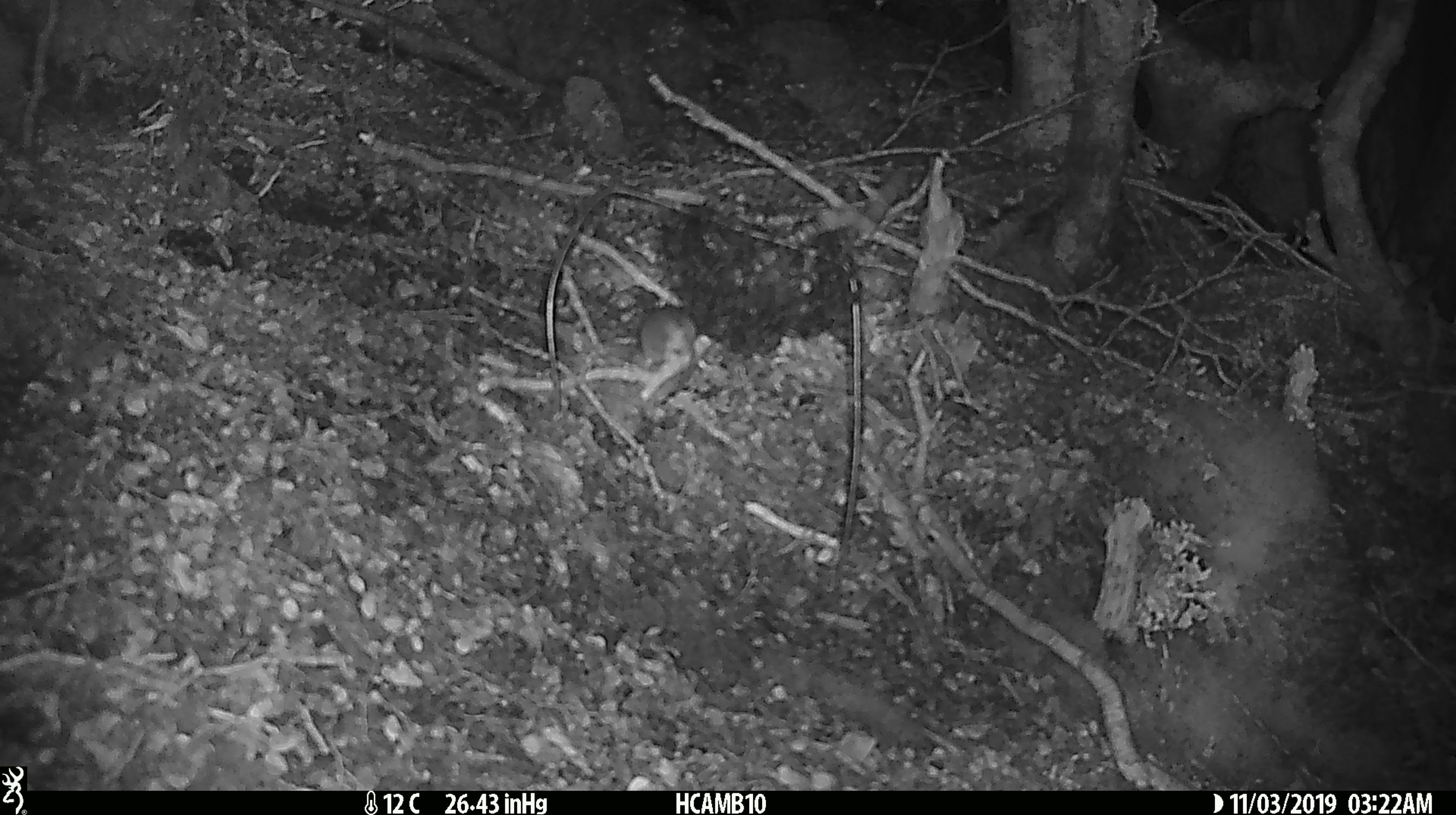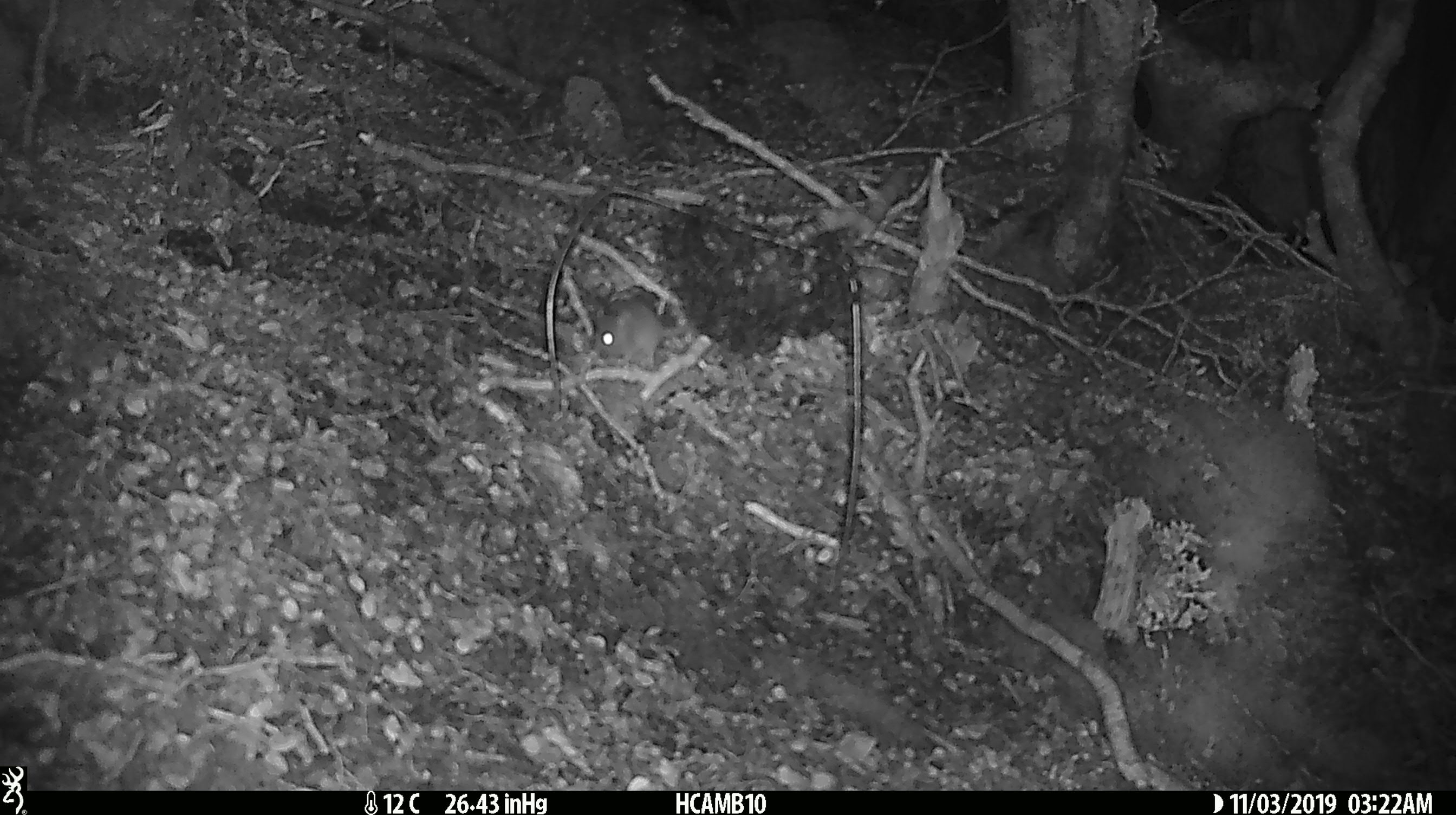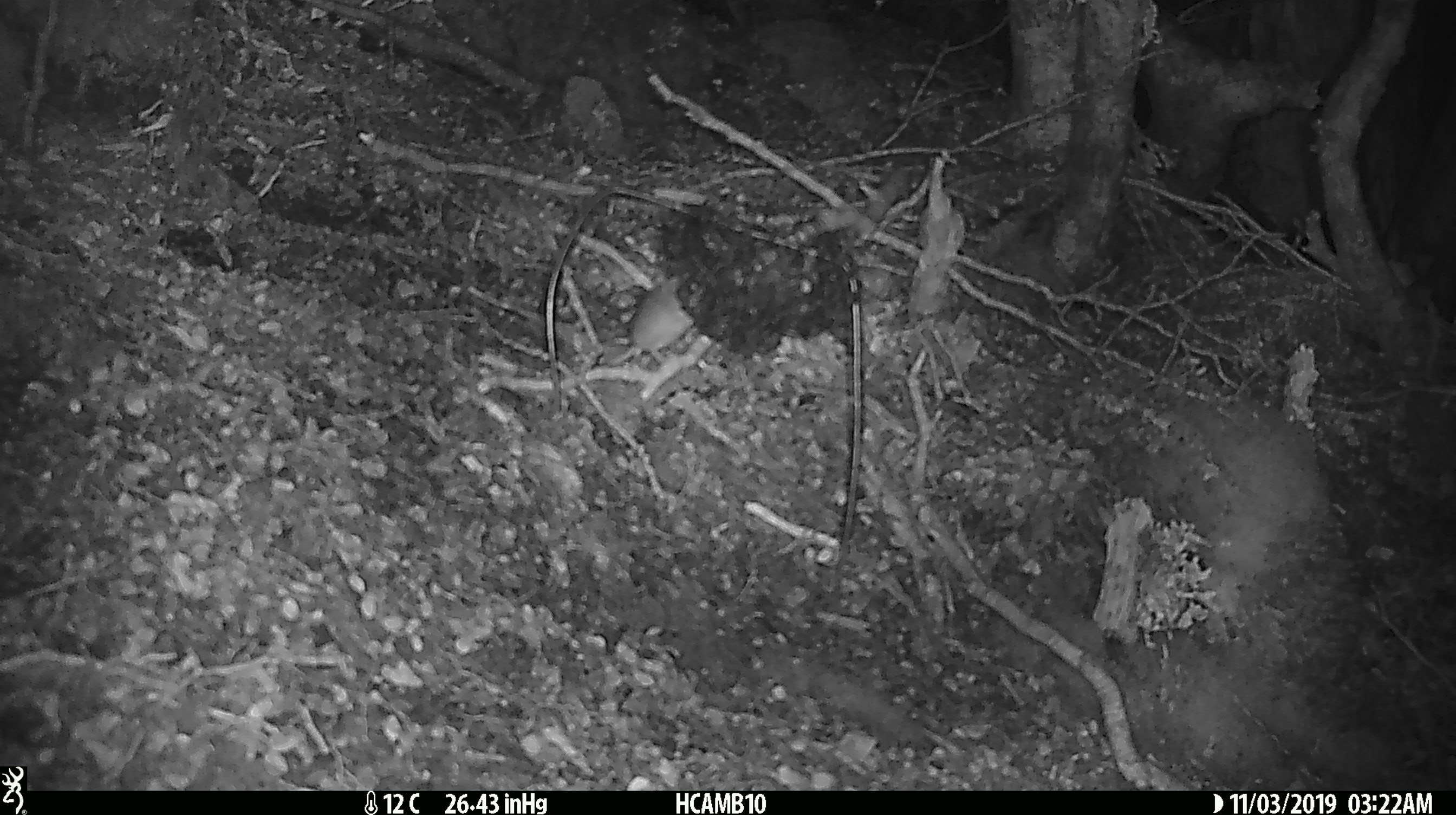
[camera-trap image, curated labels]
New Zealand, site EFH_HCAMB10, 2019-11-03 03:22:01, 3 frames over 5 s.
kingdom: Animalia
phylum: Chordata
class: Mammalia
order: Rodentia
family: Muridae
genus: Mus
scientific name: Mus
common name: mouse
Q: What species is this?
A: Mouse (Mus).